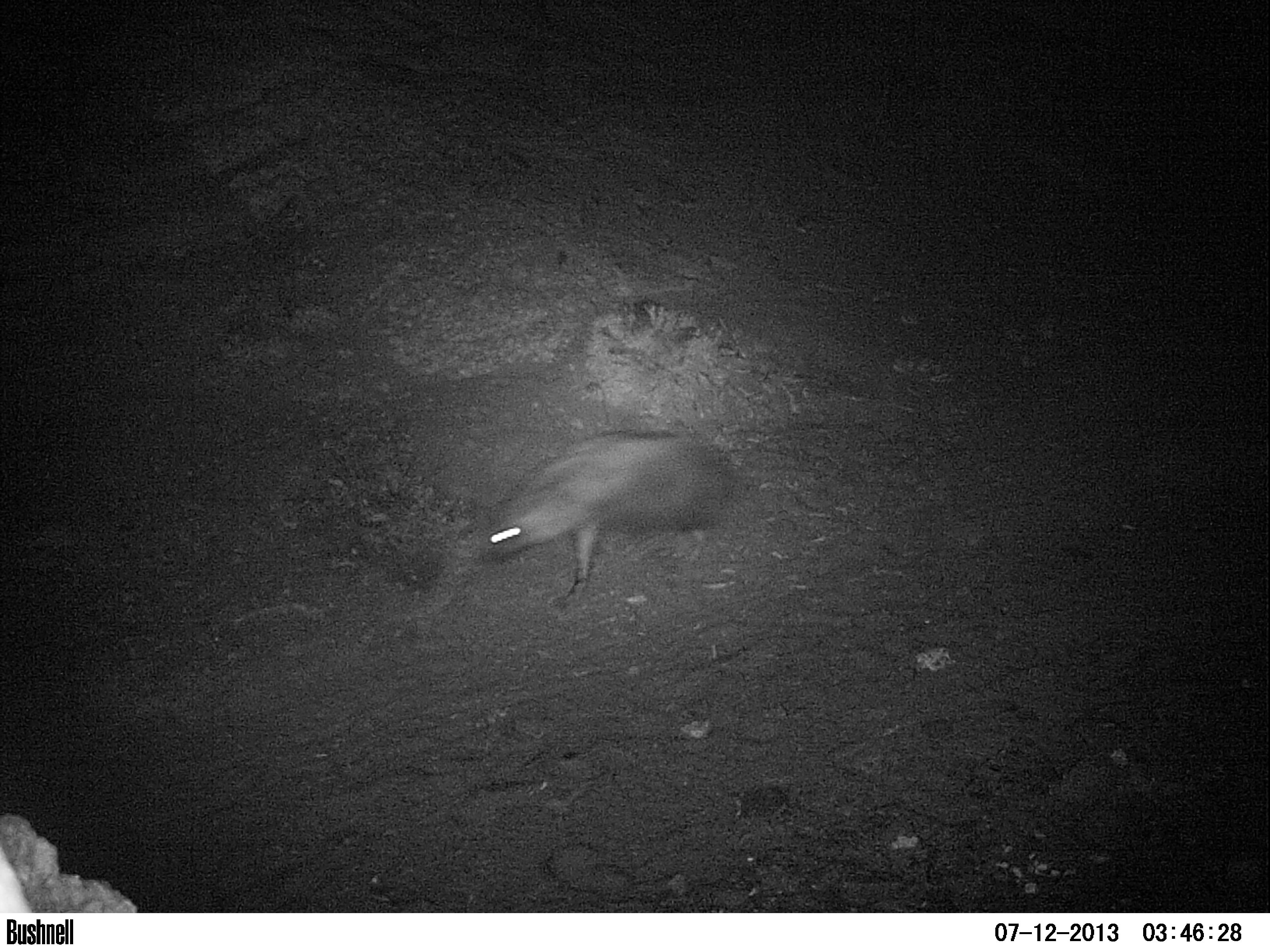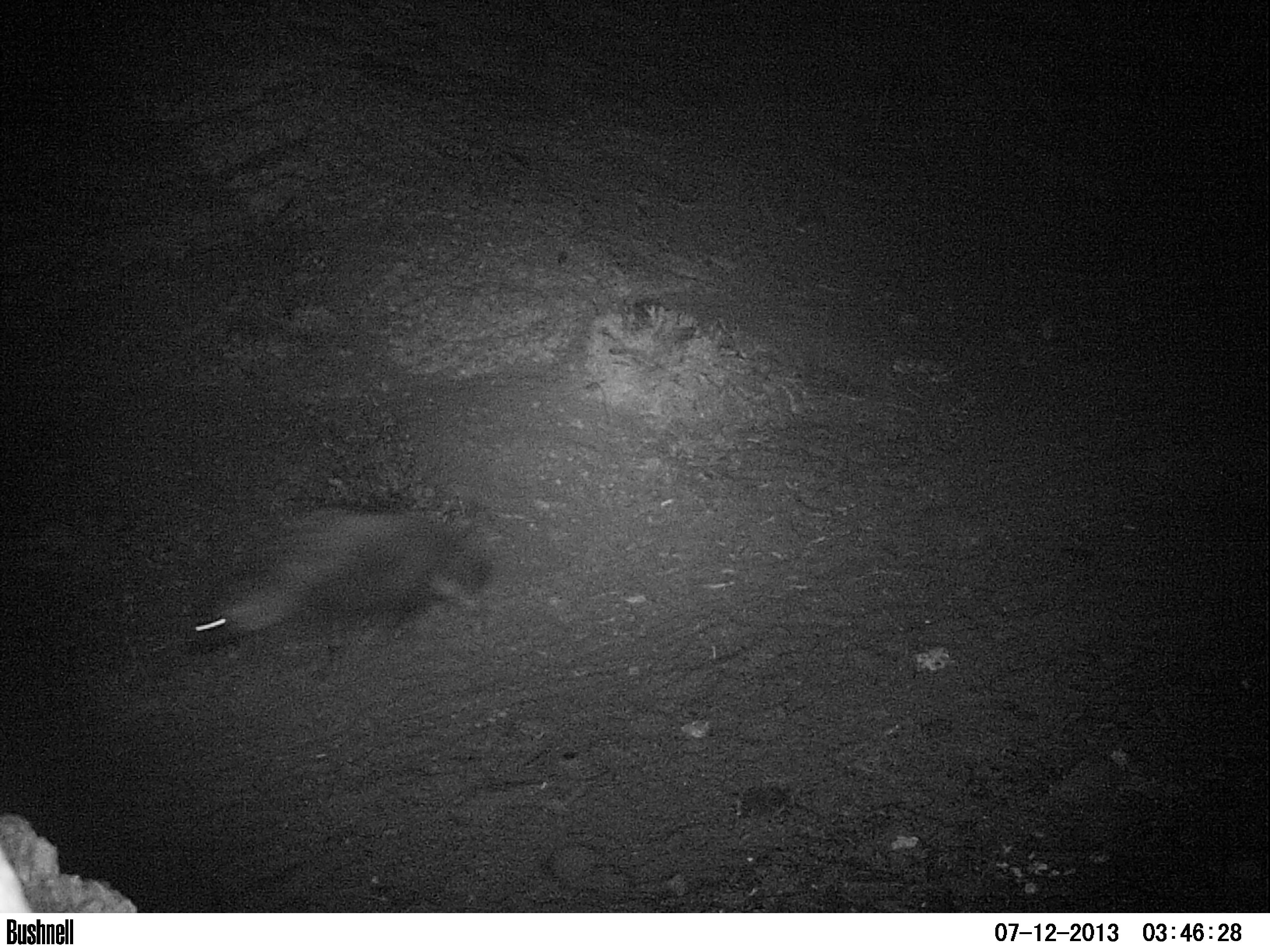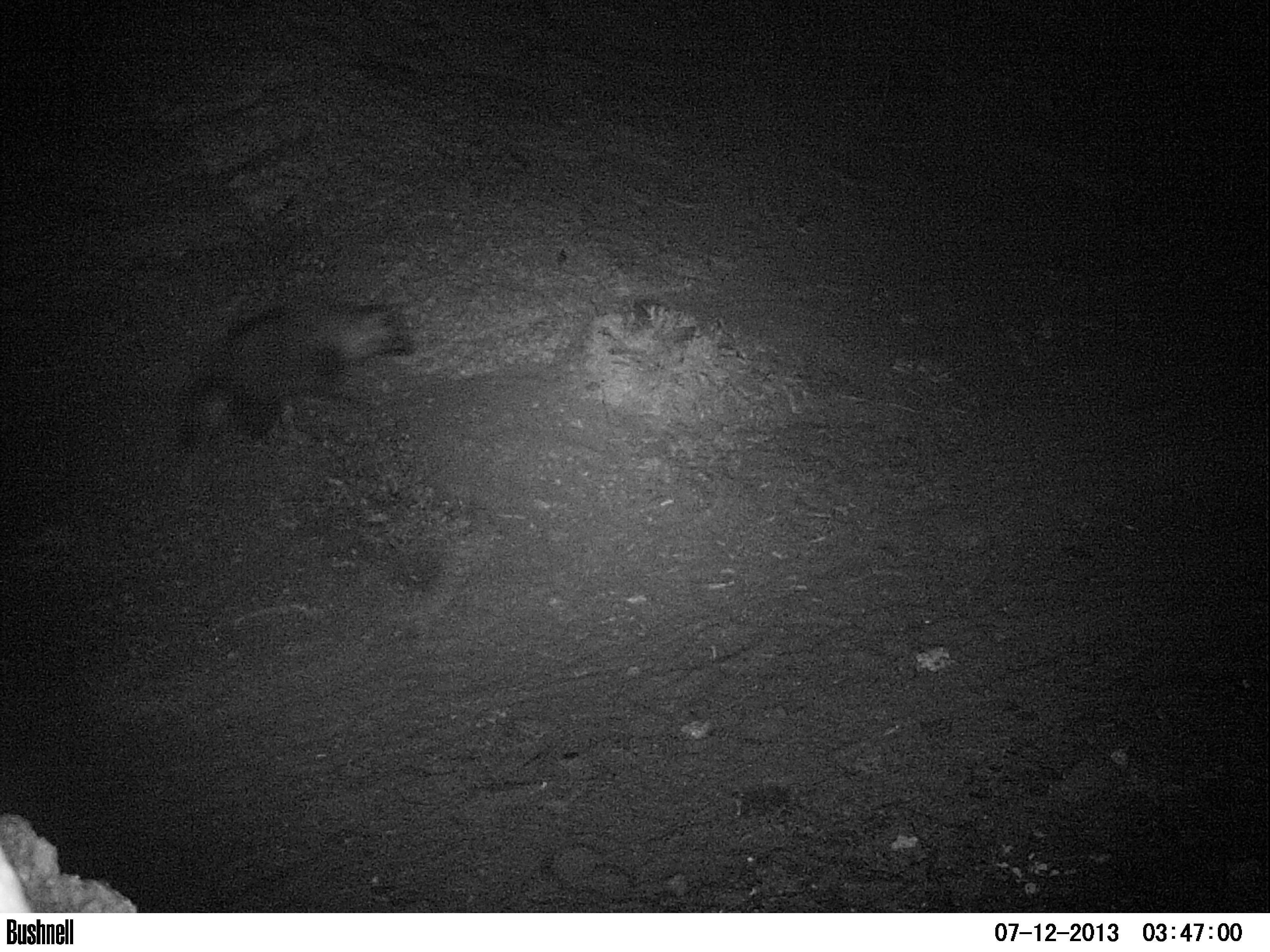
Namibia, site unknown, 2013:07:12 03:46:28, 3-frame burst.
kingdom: Animalia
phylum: Chordata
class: Mammalia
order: Carnivora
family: Hyaenidae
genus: Parahyaena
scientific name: Parahyaena brunnea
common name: brown hyena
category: hyaena brunnea